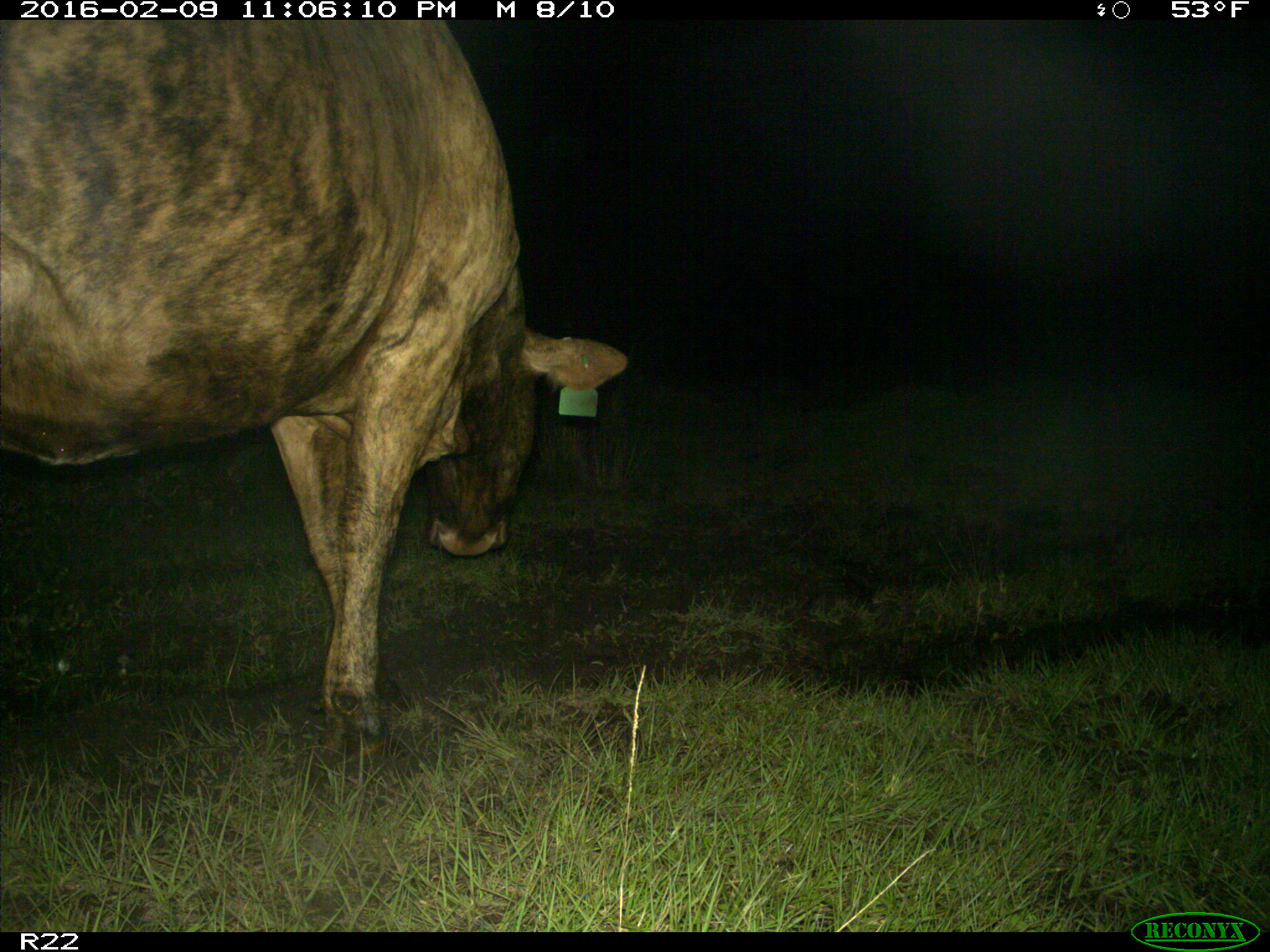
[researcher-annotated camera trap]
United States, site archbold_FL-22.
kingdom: Animalia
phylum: Chordata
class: Mammalia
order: Artiodactyla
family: Bovidae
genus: Bos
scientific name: Bos taurus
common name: domestic cow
Bos taurus (domestic cow).